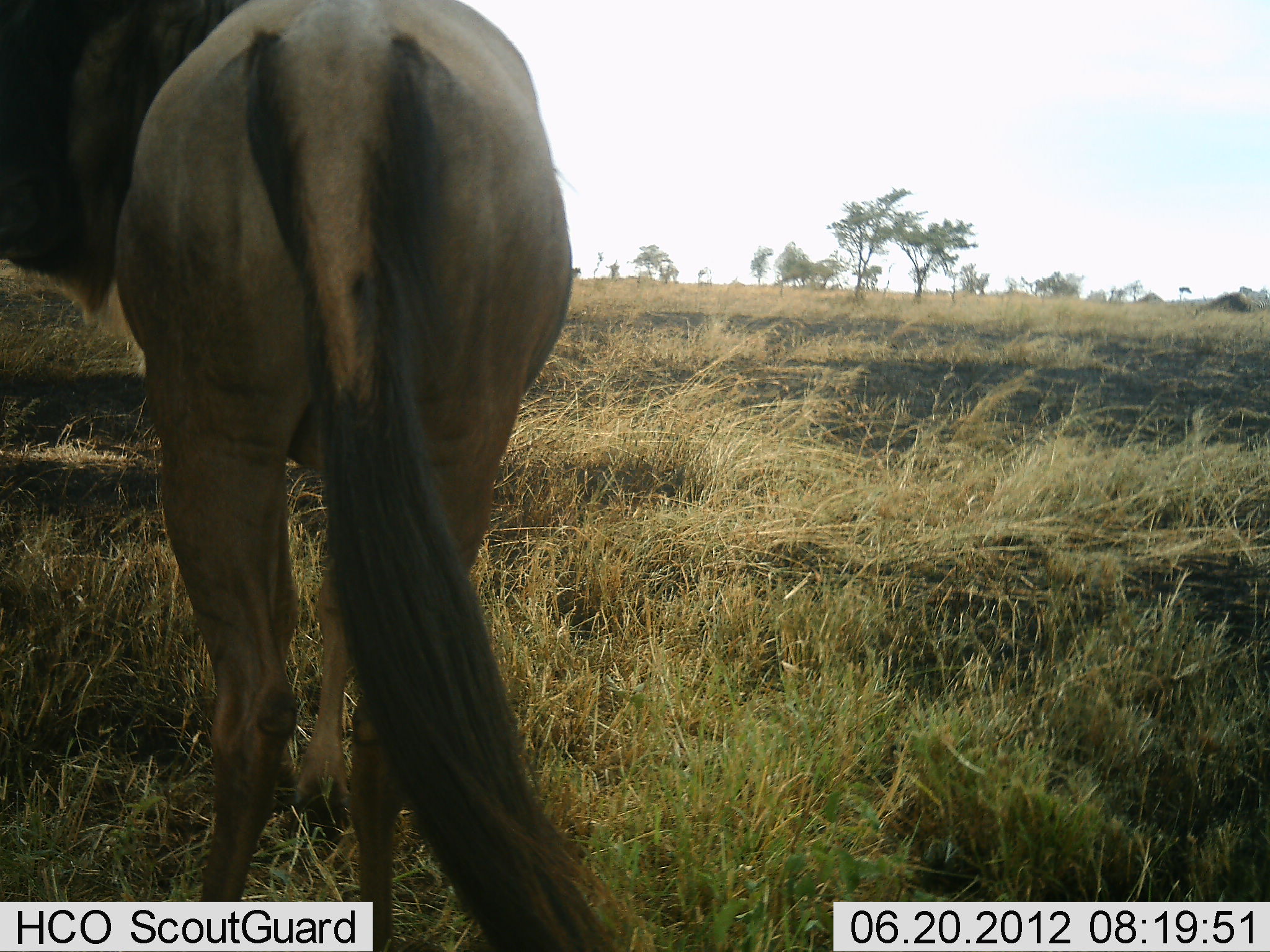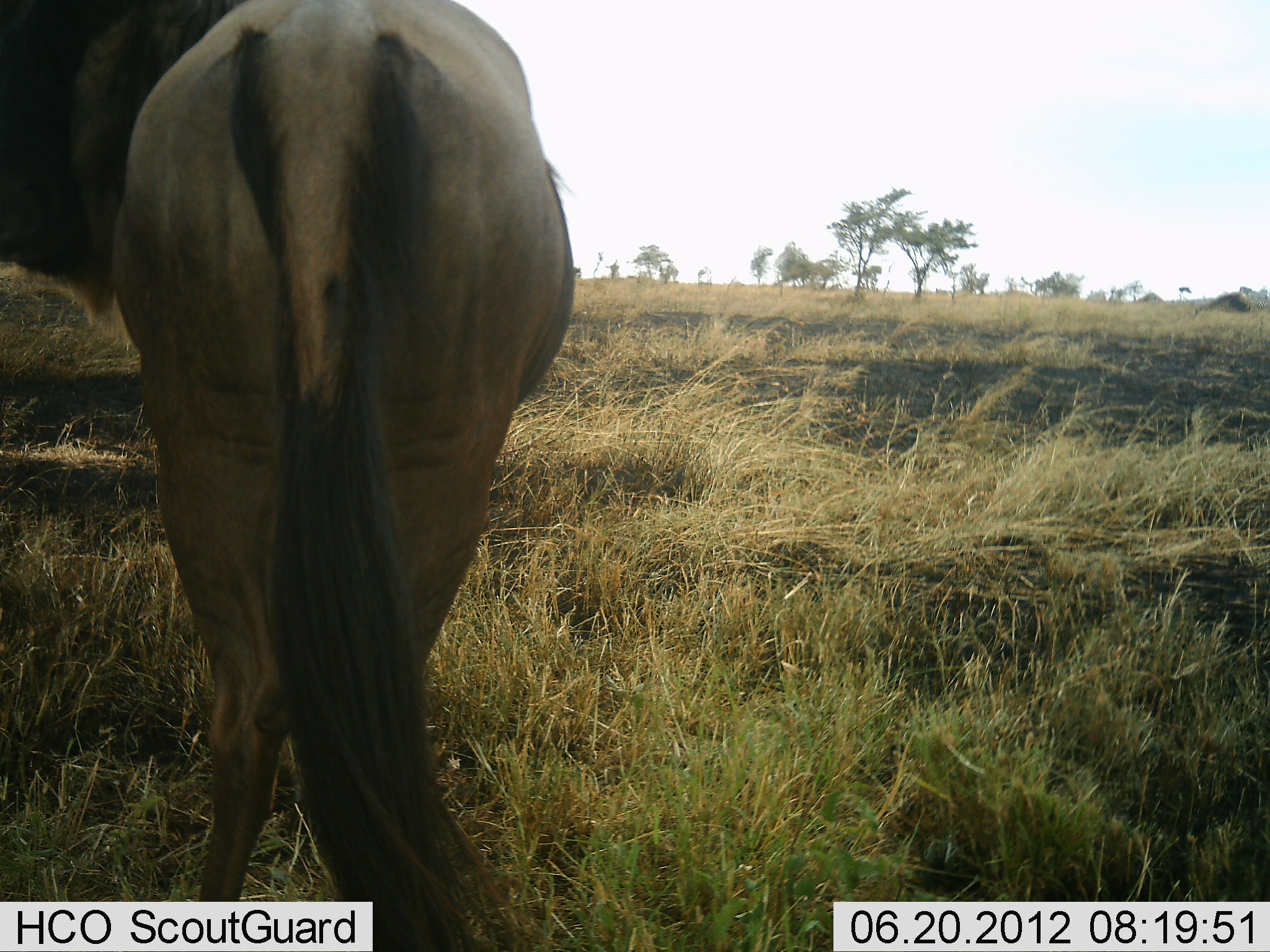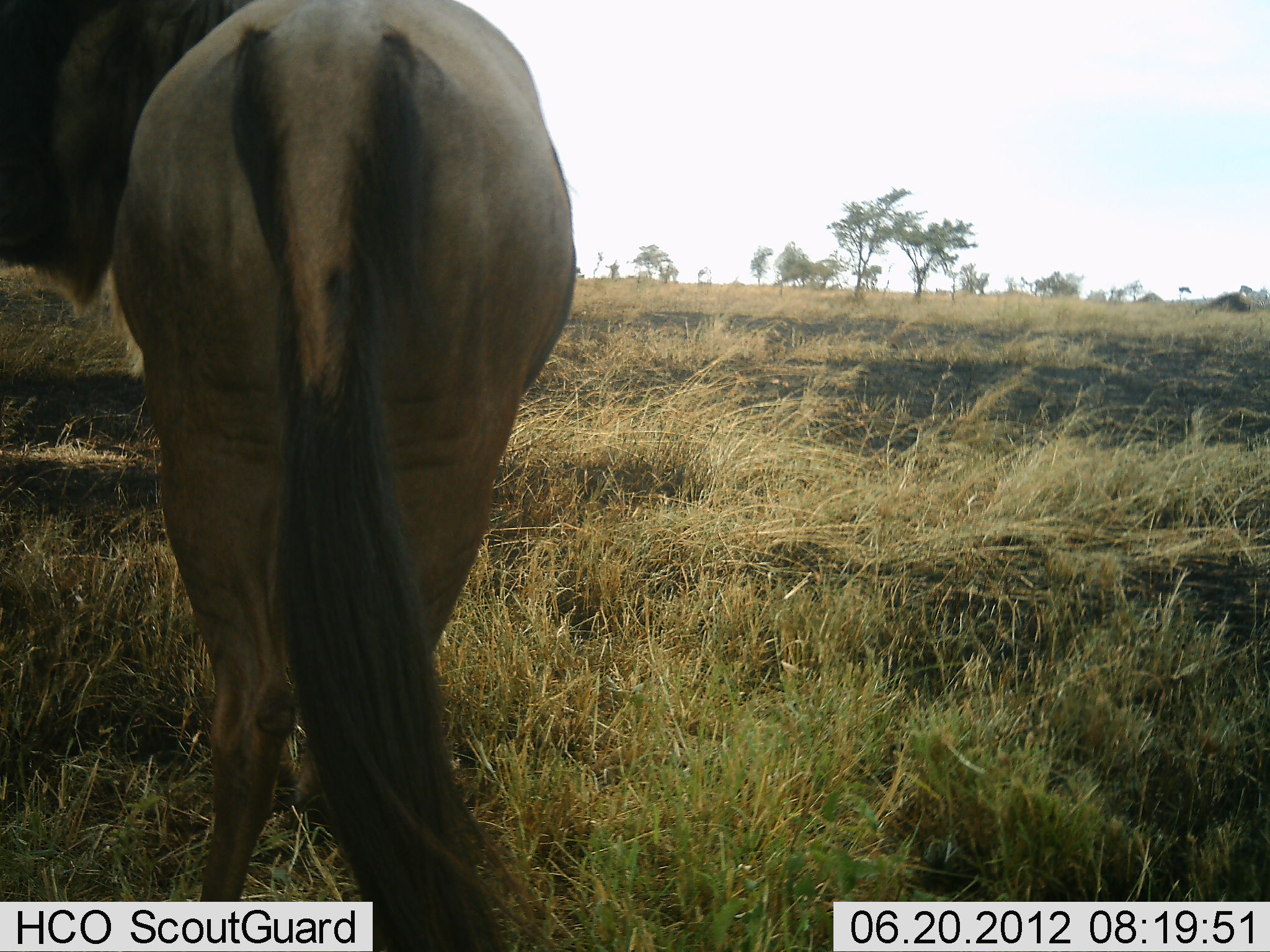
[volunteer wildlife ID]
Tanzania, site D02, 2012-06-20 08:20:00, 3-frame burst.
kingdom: Animalia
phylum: Chordata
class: Mammalia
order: Artiodactyla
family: Bovidae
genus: Connochaetes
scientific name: Connochaetes taurinus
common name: blue wildebeest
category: wildebeest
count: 1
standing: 100%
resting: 0%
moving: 0%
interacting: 0%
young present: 0%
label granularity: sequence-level